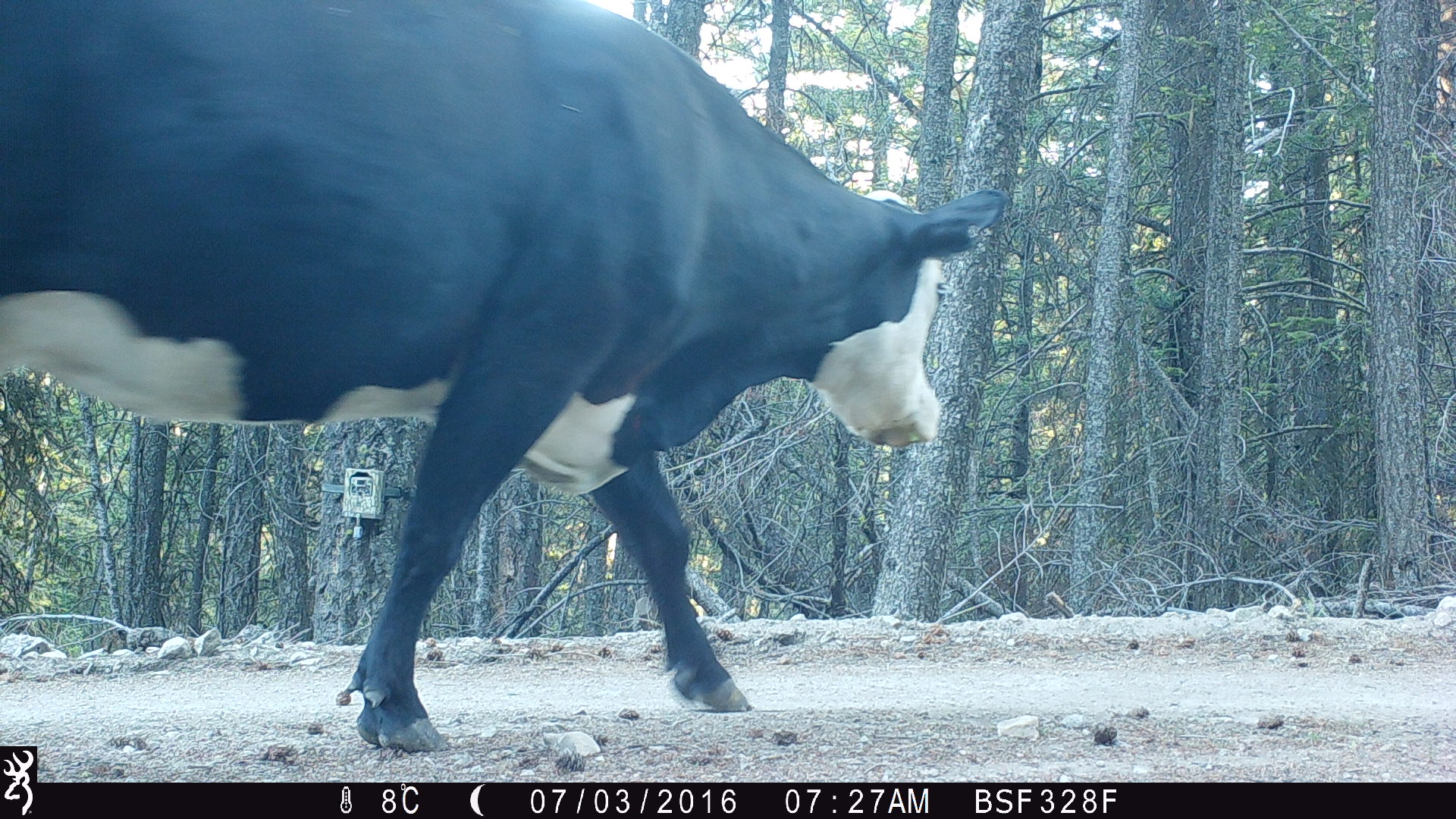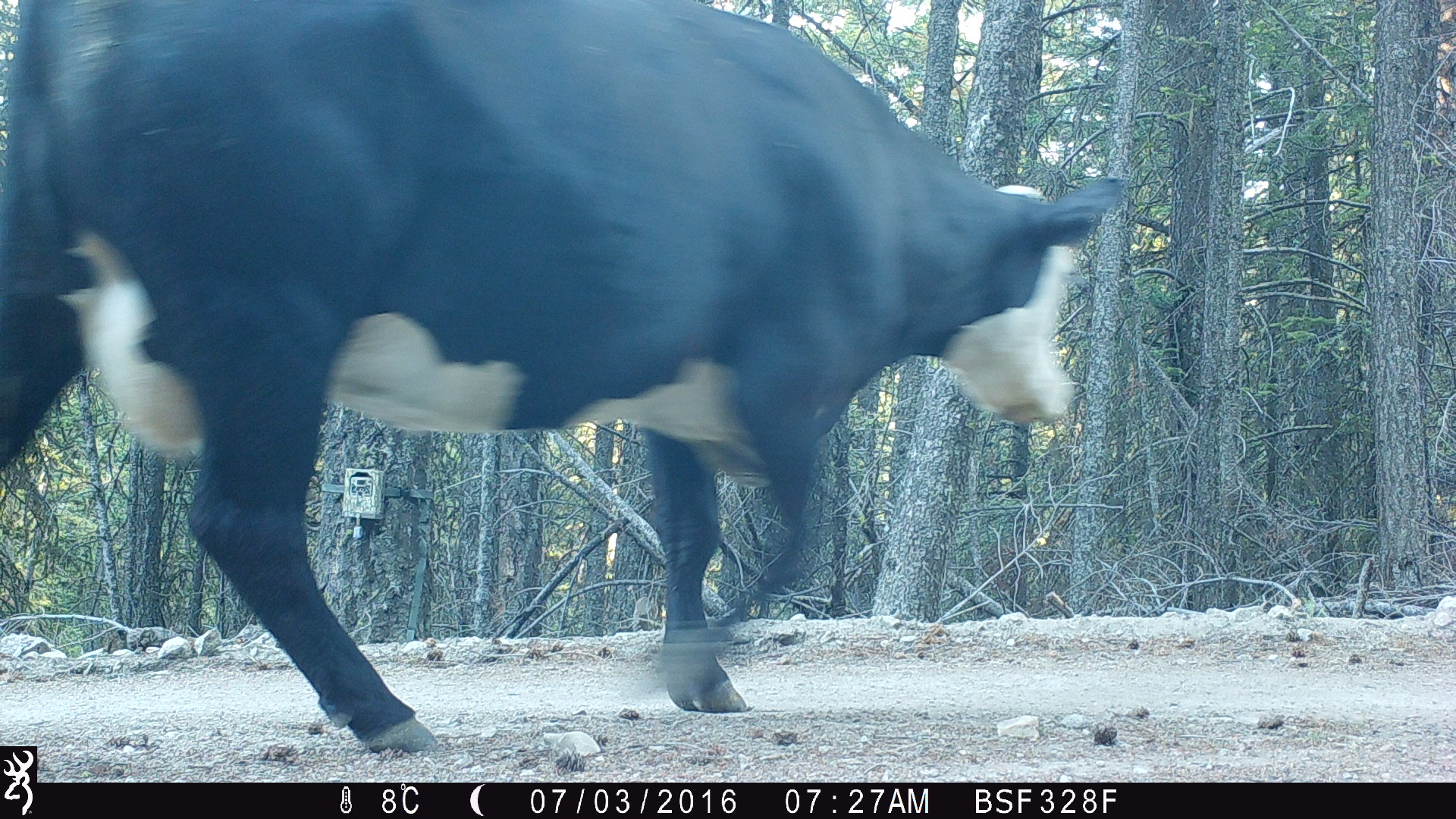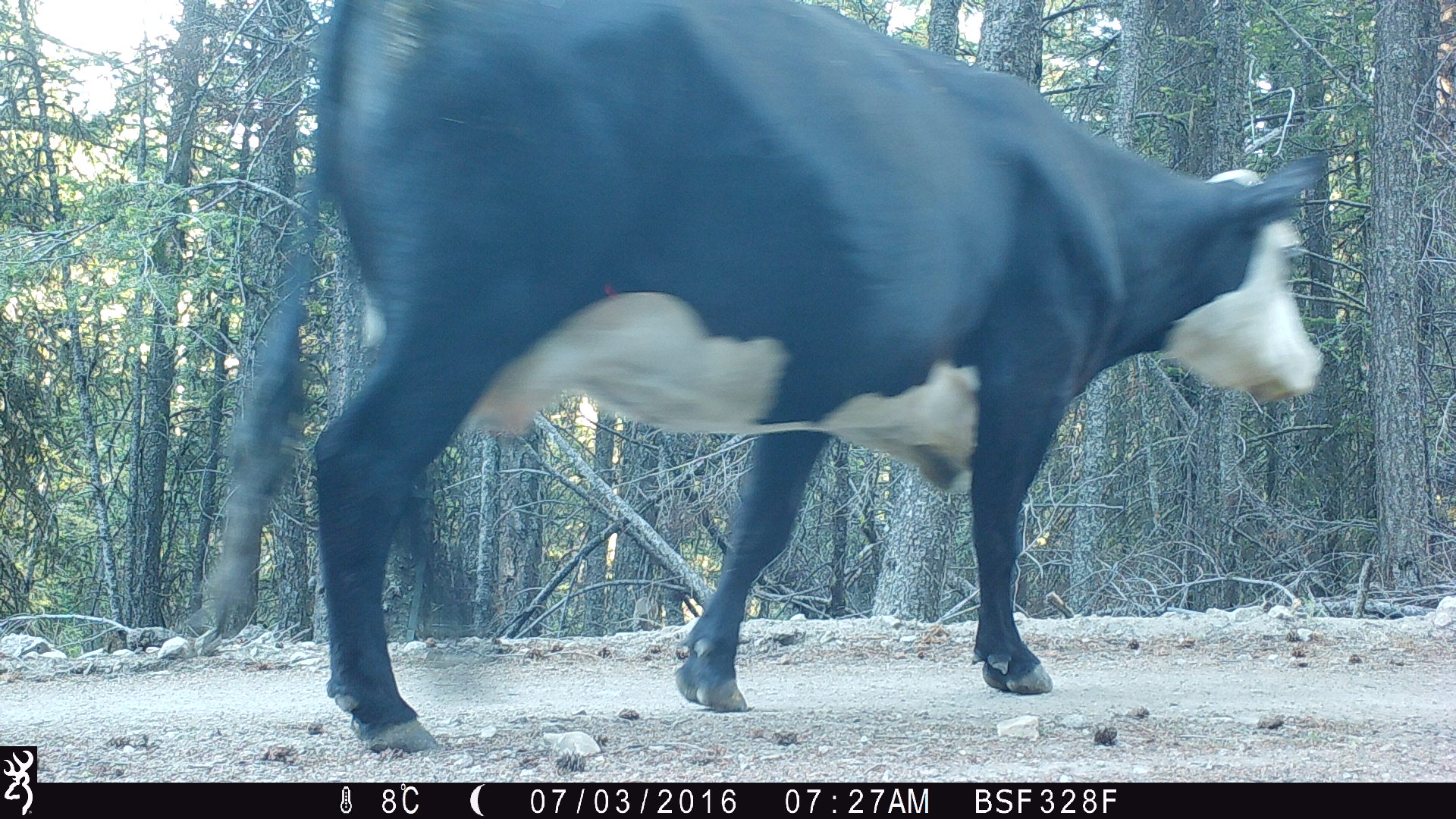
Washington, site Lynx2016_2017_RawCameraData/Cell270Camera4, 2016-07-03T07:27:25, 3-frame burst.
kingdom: Animalia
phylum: Chordata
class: Mammalia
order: Artiodactyla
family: Bovidae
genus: Bos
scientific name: Bos taurus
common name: domestic cattle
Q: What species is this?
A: Domestic cattle (Bos taurus).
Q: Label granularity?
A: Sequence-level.